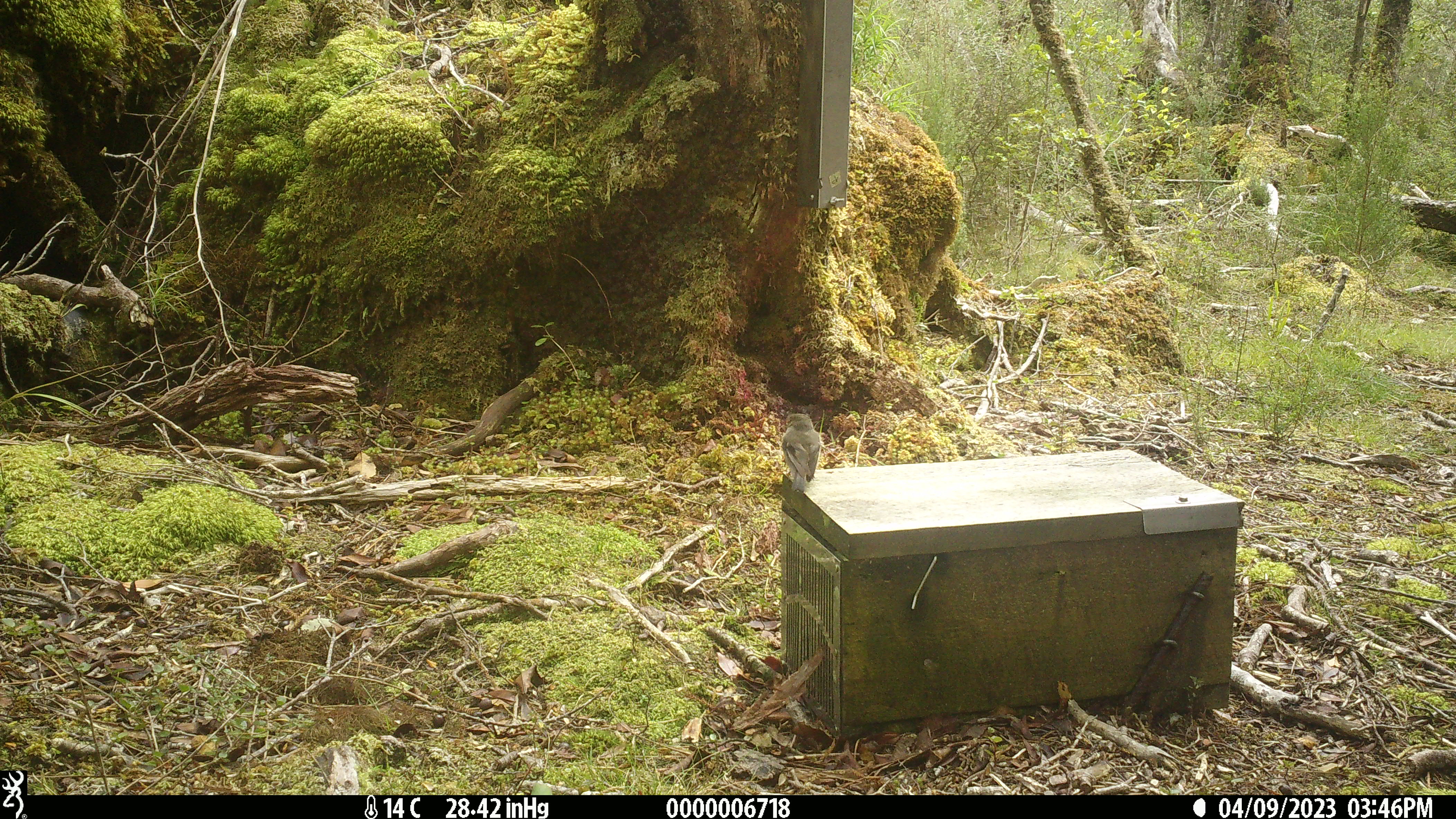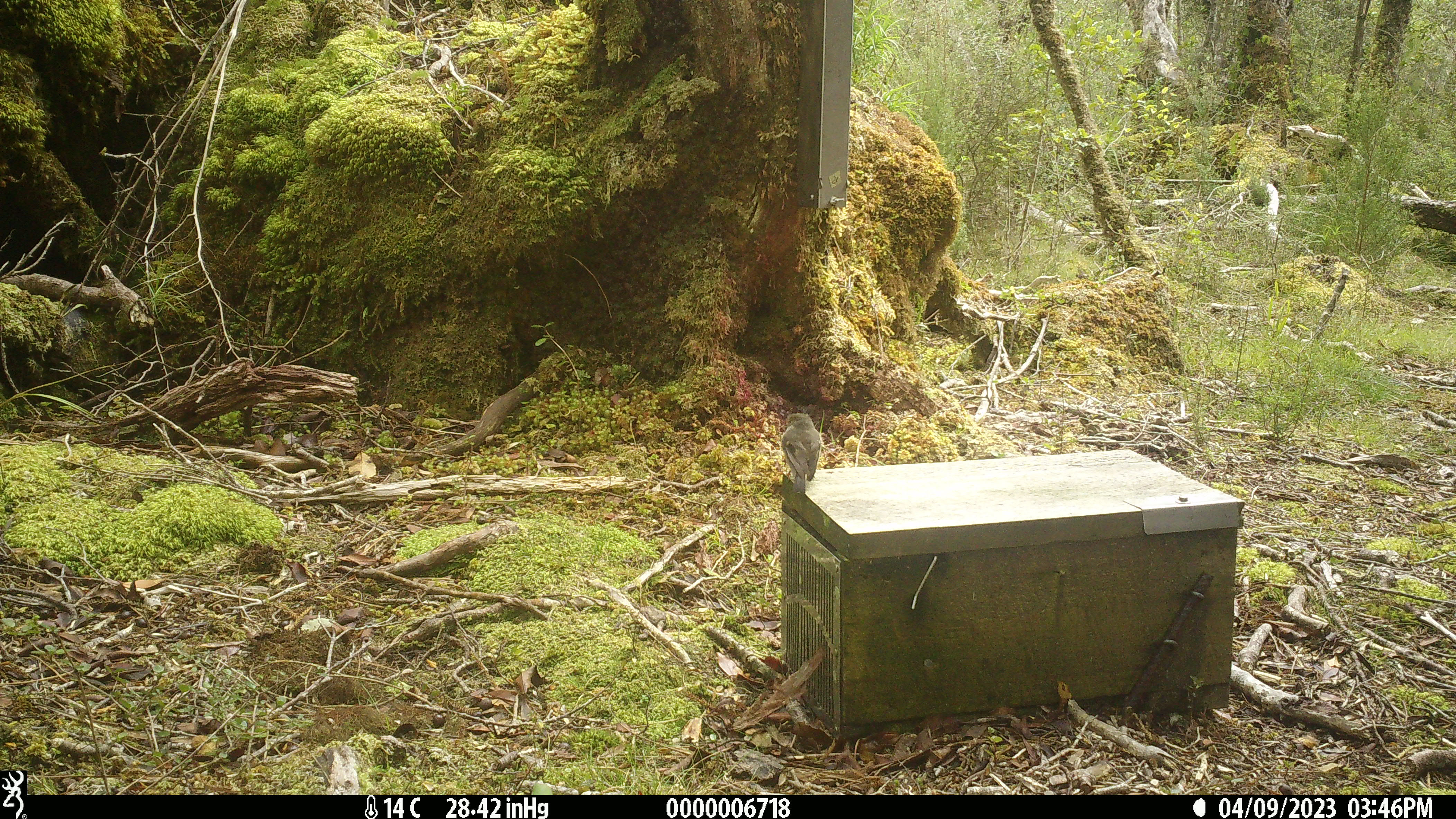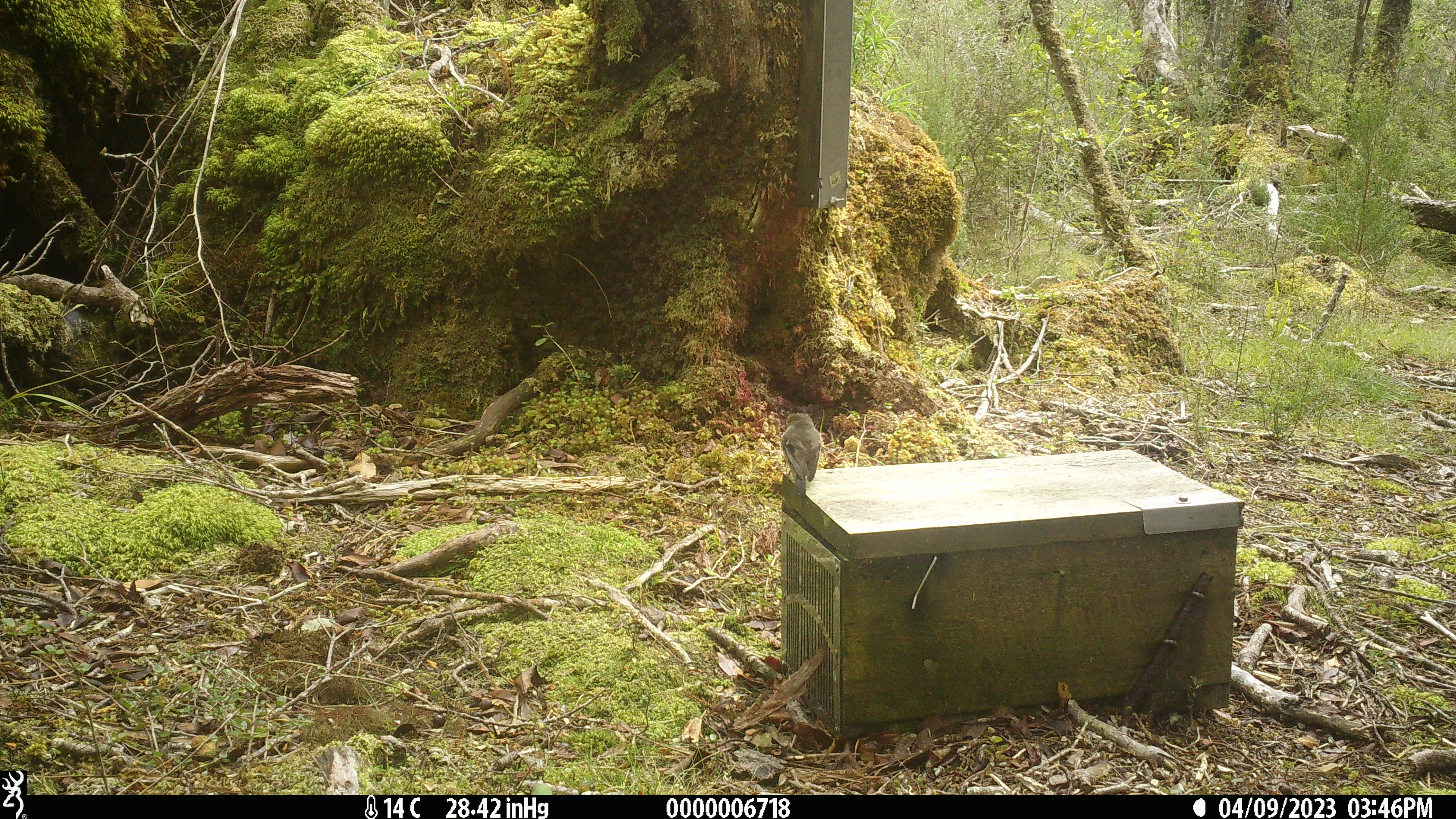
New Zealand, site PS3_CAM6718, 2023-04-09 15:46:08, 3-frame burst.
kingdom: Animalia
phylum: Chordata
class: Aves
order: Passeriformes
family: Petroicidae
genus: Petroica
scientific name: Petroica macrocephala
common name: tomtit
Tomtit (Petroica macrocephala).